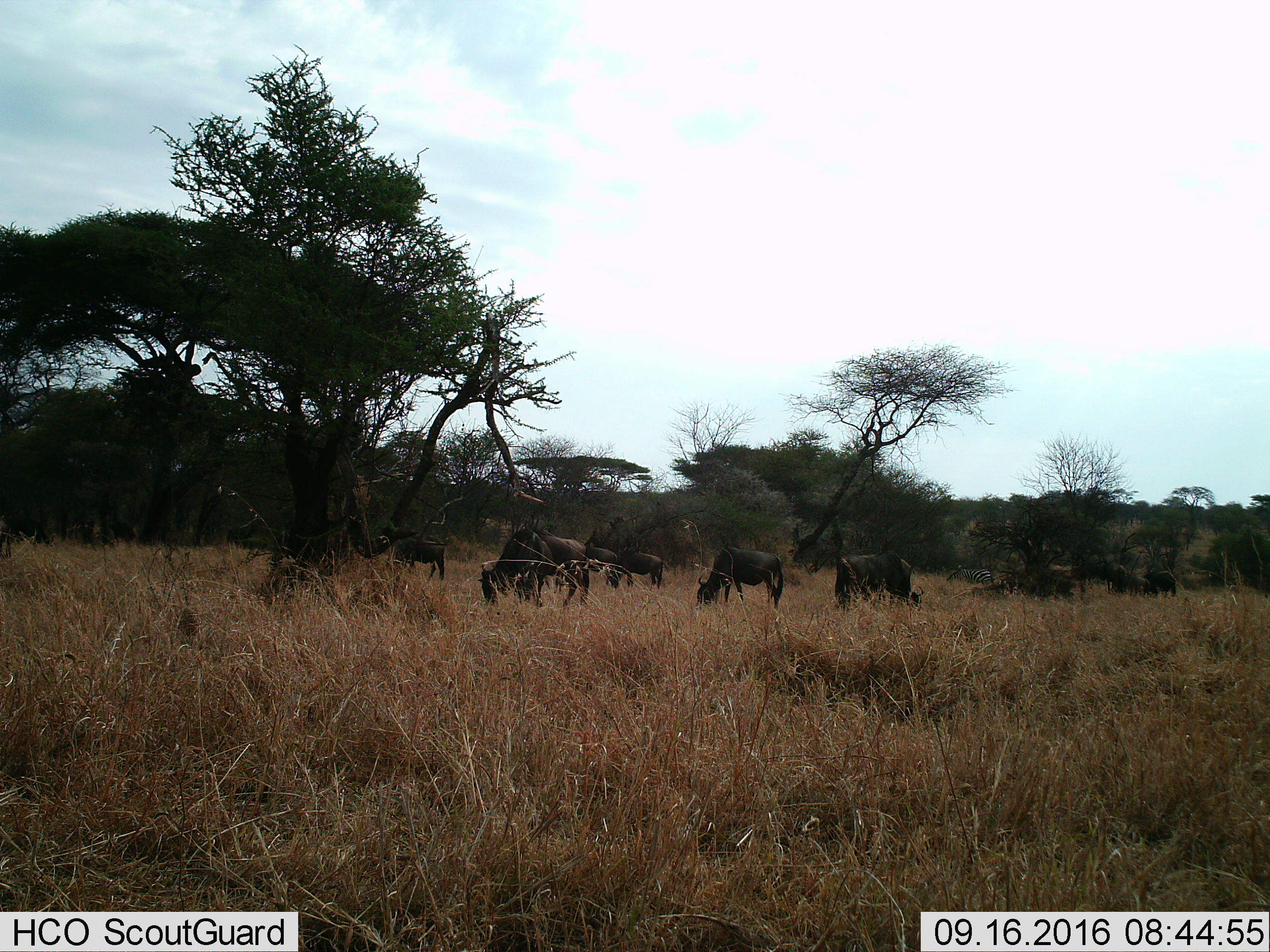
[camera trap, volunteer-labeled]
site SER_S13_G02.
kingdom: Animalia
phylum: Chordata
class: Mammalia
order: Artiodactyla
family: Bovidae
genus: Connochaetes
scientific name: Connochaetes taurinus taurinus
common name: blue wildebeest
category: wildebeestblue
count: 11-50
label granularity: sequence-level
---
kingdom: Animalia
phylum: Chordata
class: Mammalia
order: Perissodactyla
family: Equidae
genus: Equus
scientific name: Equus quagga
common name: plains zebra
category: zebraplains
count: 1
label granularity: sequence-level